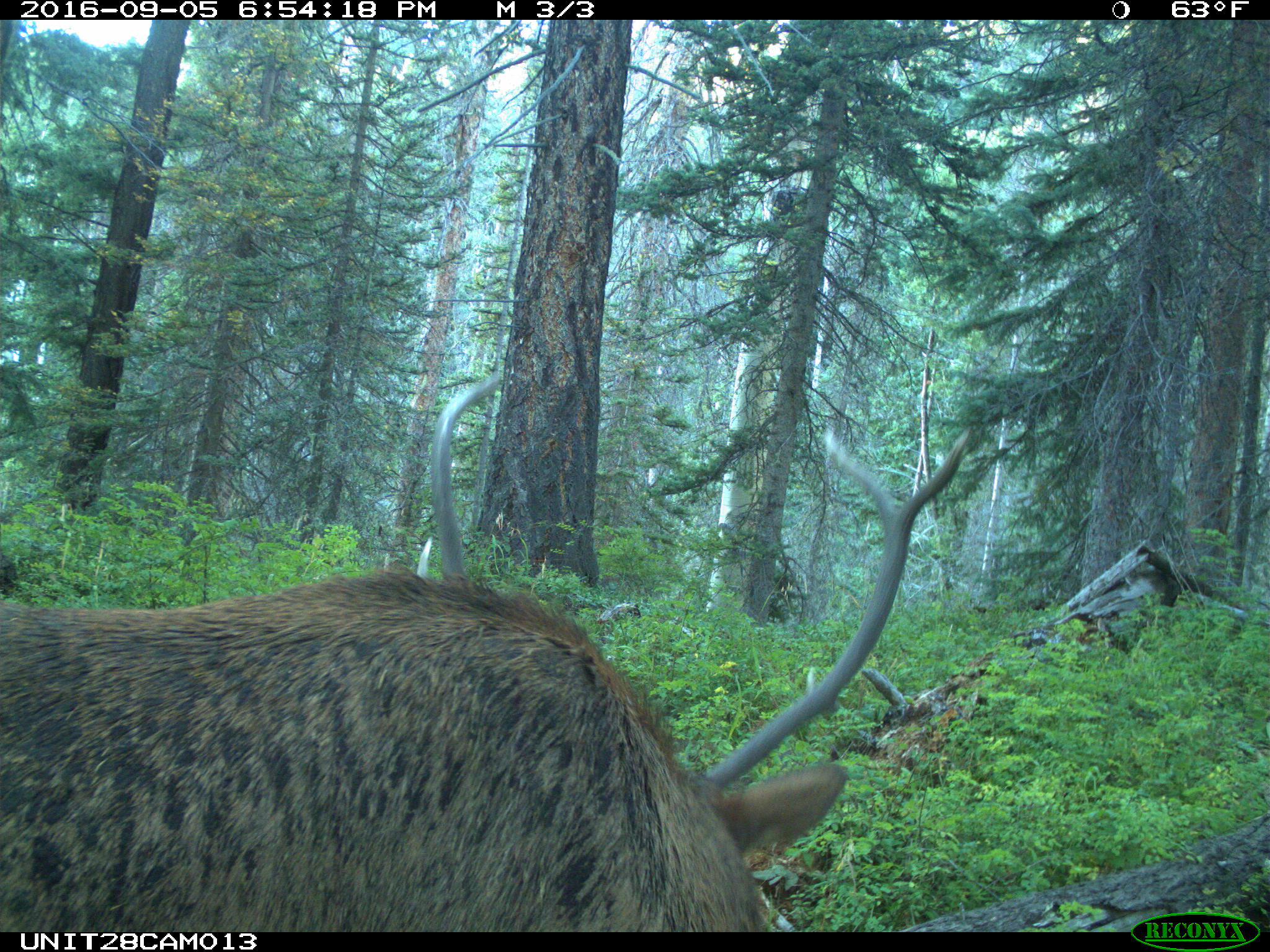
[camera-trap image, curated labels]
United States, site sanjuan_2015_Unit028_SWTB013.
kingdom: Animalia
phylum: Chordata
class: Mammalia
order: Artiodactyla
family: Cervidae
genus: Cervus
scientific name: Cervus elaphus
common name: red deer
Cervus elaphus (red deer).